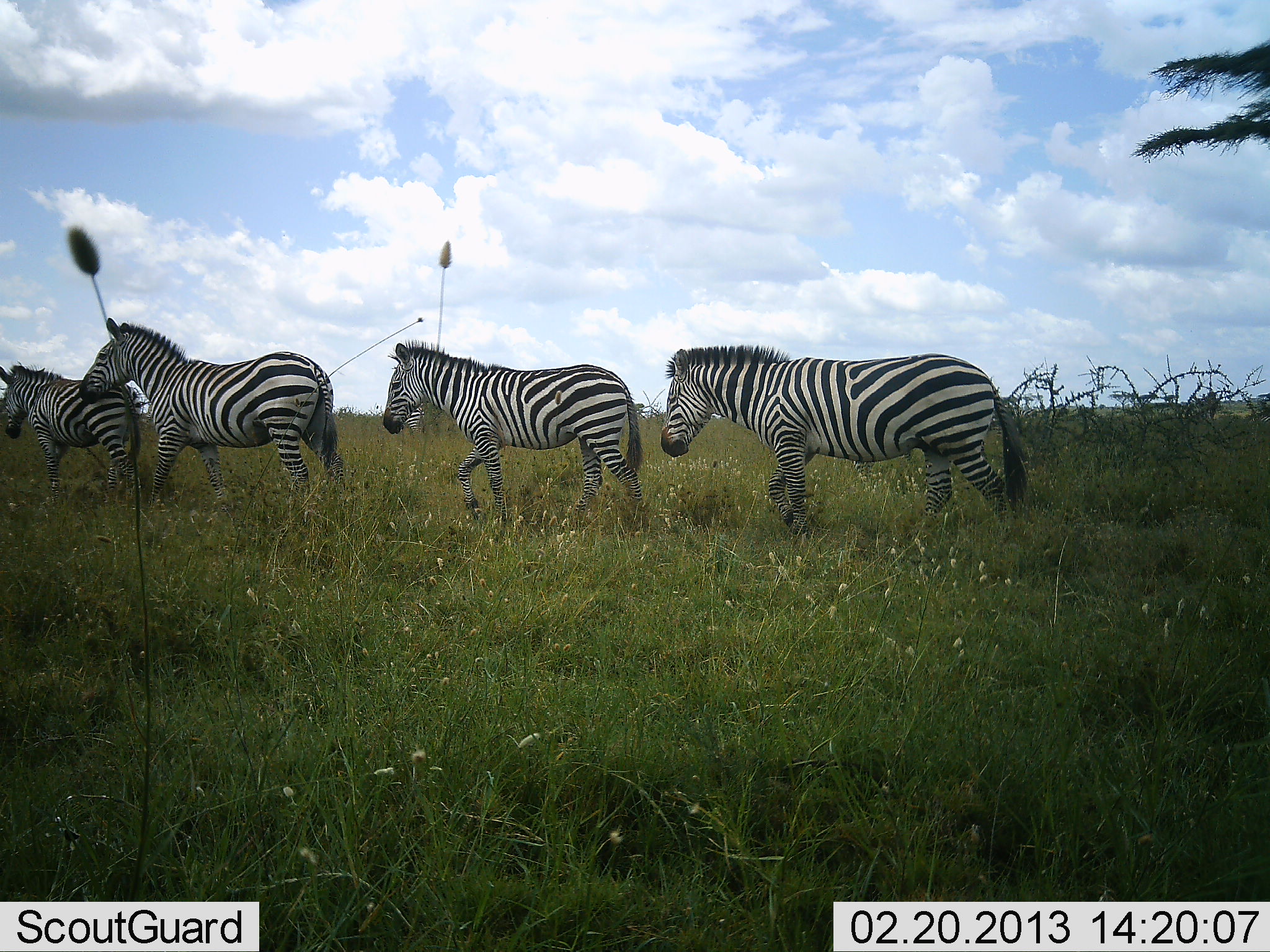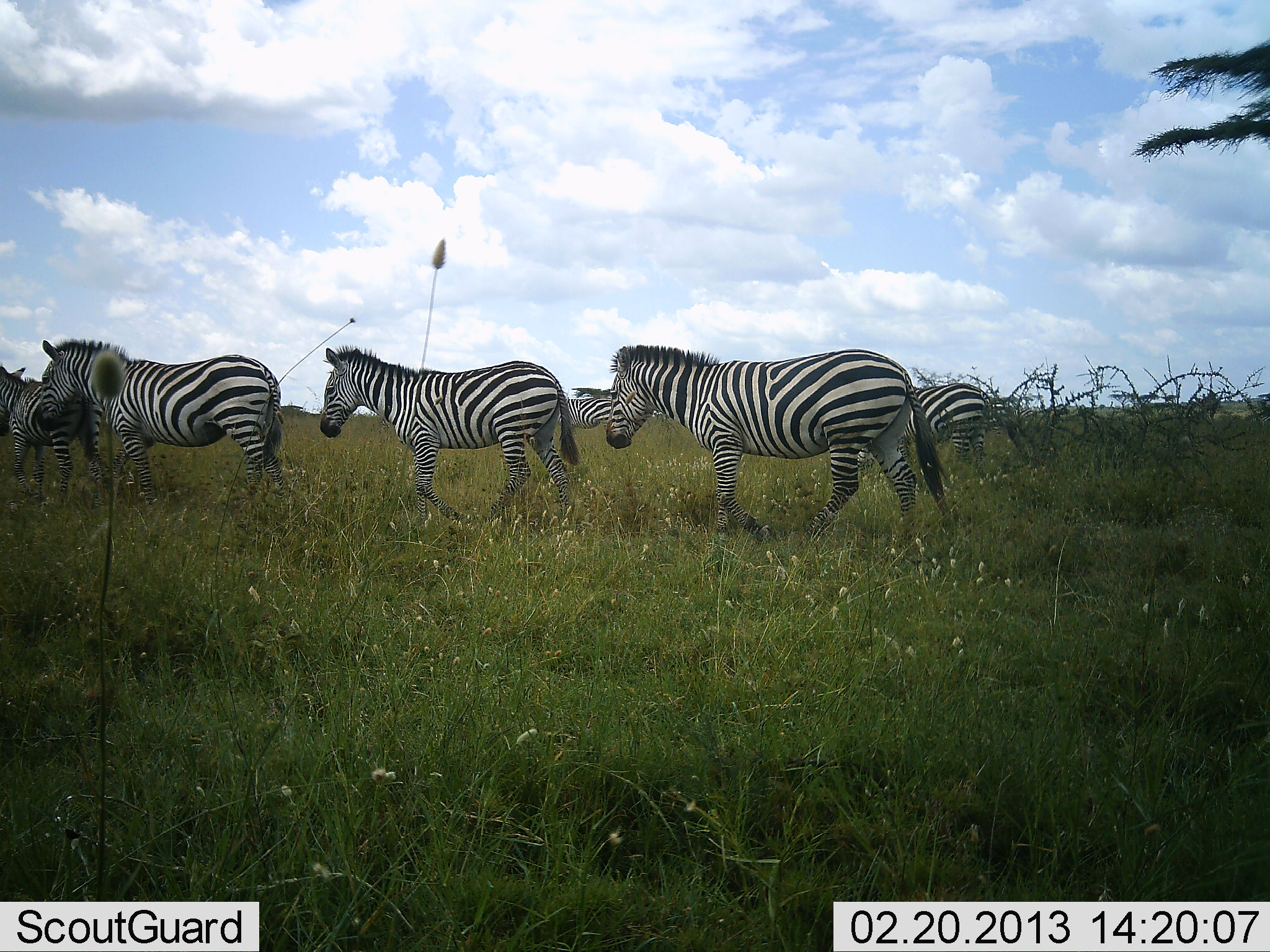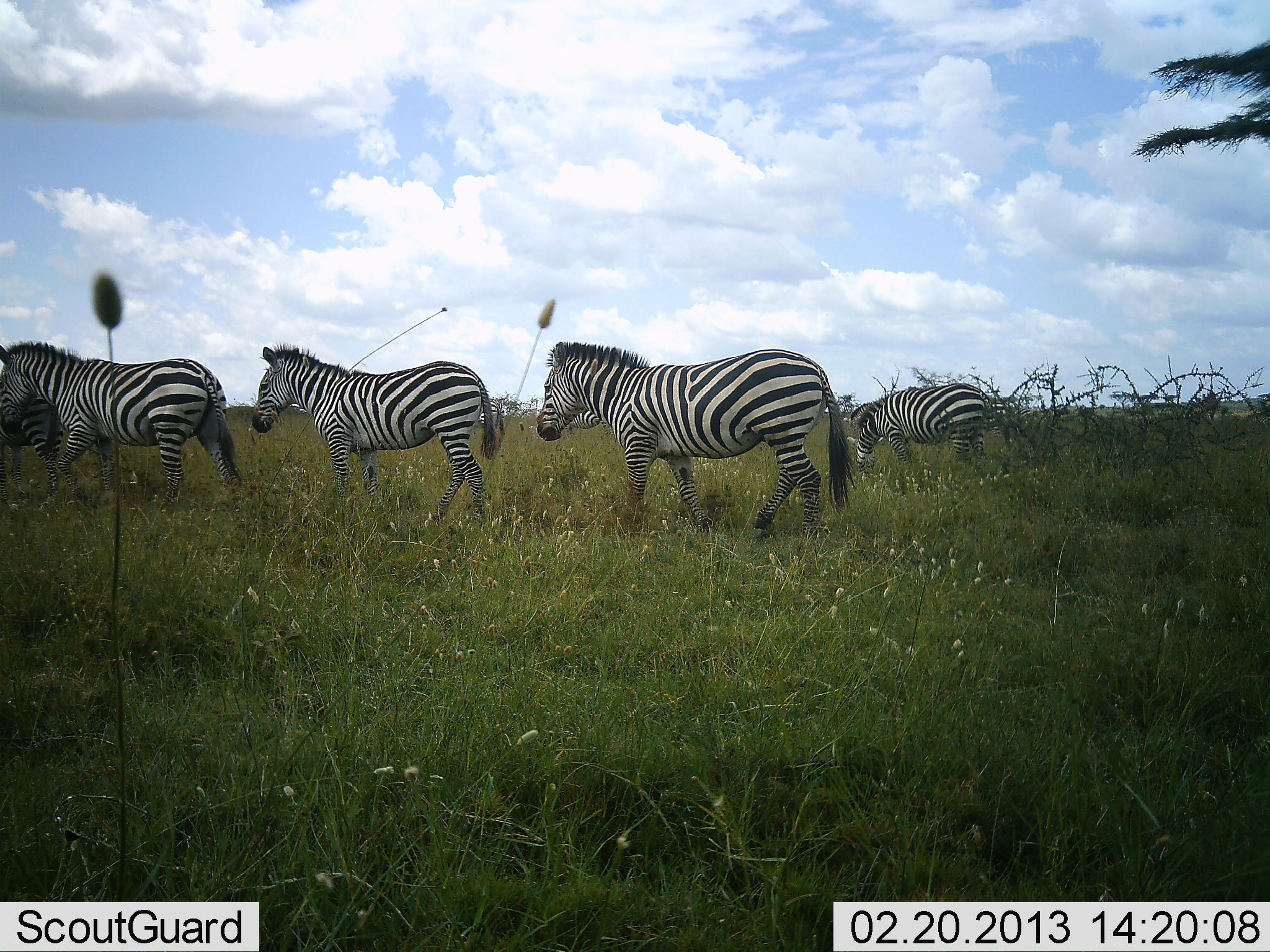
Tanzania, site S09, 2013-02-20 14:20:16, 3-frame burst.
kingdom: Animalia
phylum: Chordata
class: Mammalia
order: Perissodactyla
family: Equidae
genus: Equus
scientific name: Equus quagga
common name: plains zebra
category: zebra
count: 6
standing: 21%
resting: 3%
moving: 100%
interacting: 0%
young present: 12%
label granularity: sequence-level